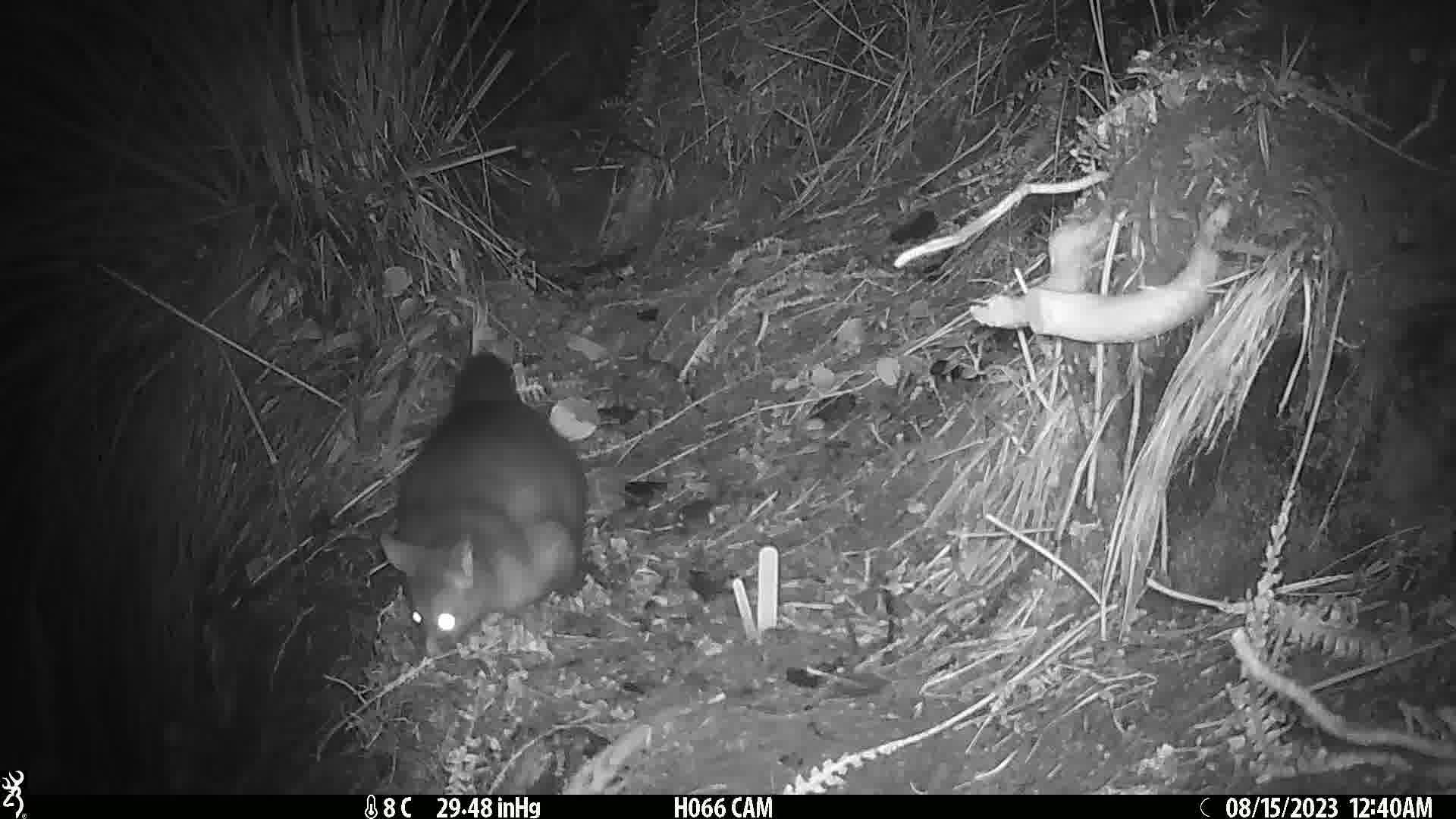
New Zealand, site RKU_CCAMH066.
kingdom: Animalia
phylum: Chordata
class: Mammalia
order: Diprotodontia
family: Phalangeridae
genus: Trichosurus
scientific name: Trichosurus vulpecula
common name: common brushtail possum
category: possum